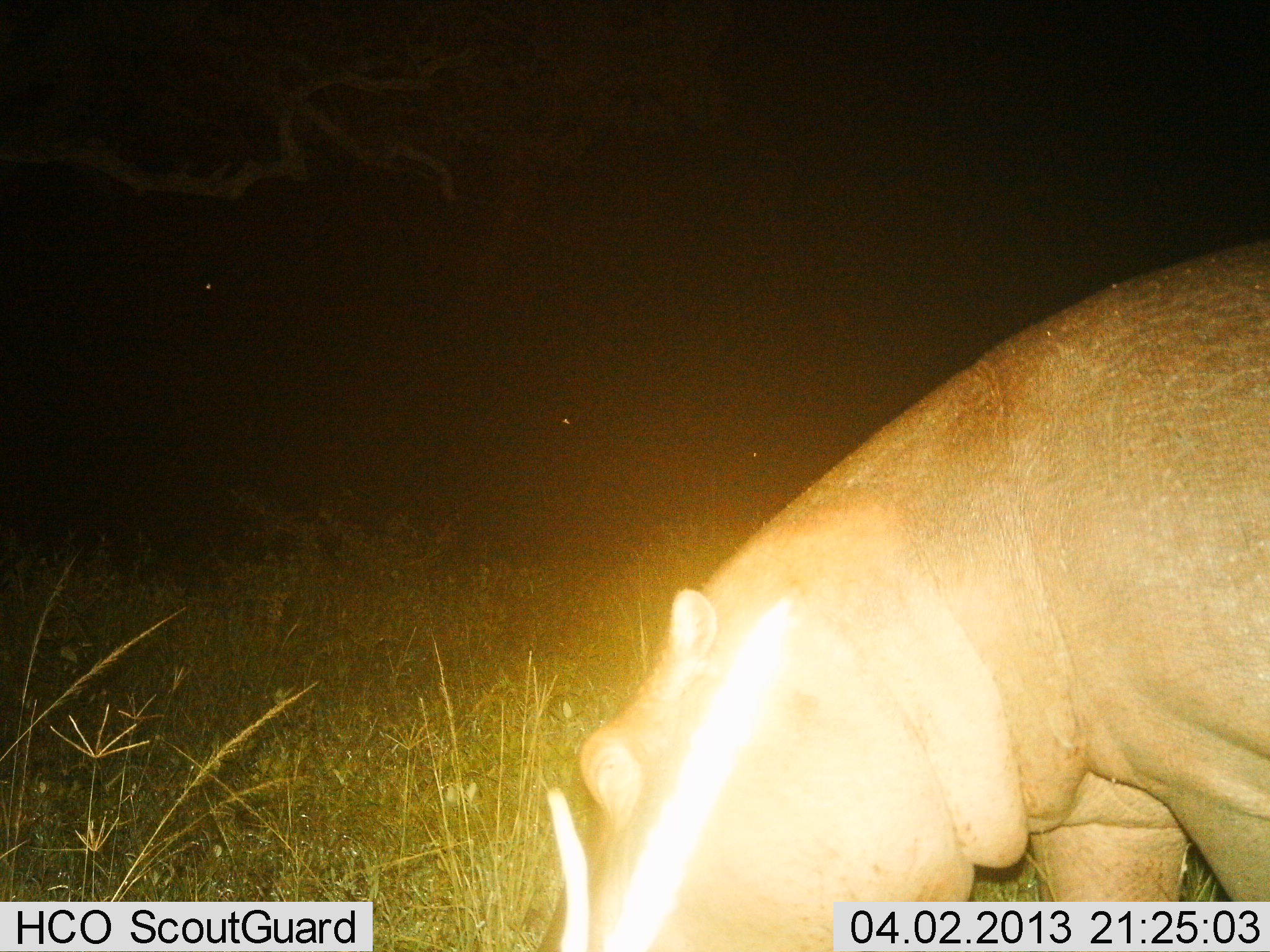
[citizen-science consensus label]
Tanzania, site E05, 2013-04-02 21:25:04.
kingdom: Animalia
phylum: Chordata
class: Mammalia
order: Artiodactyla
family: Hippopotamidae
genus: Hippopotamus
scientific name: Hippopotamus amphibius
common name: hippopotamus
Hippopotamus (Hippopotamus amphibius), count 1. Behavior (volunteer vote fractions): standing 38%, resting 0%, moving 19%, interacting 6%. Young present (vote fraction): 0%. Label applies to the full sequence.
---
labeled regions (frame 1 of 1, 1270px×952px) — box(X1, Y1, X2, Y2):
animal: box(526, 237, 1270, 951)